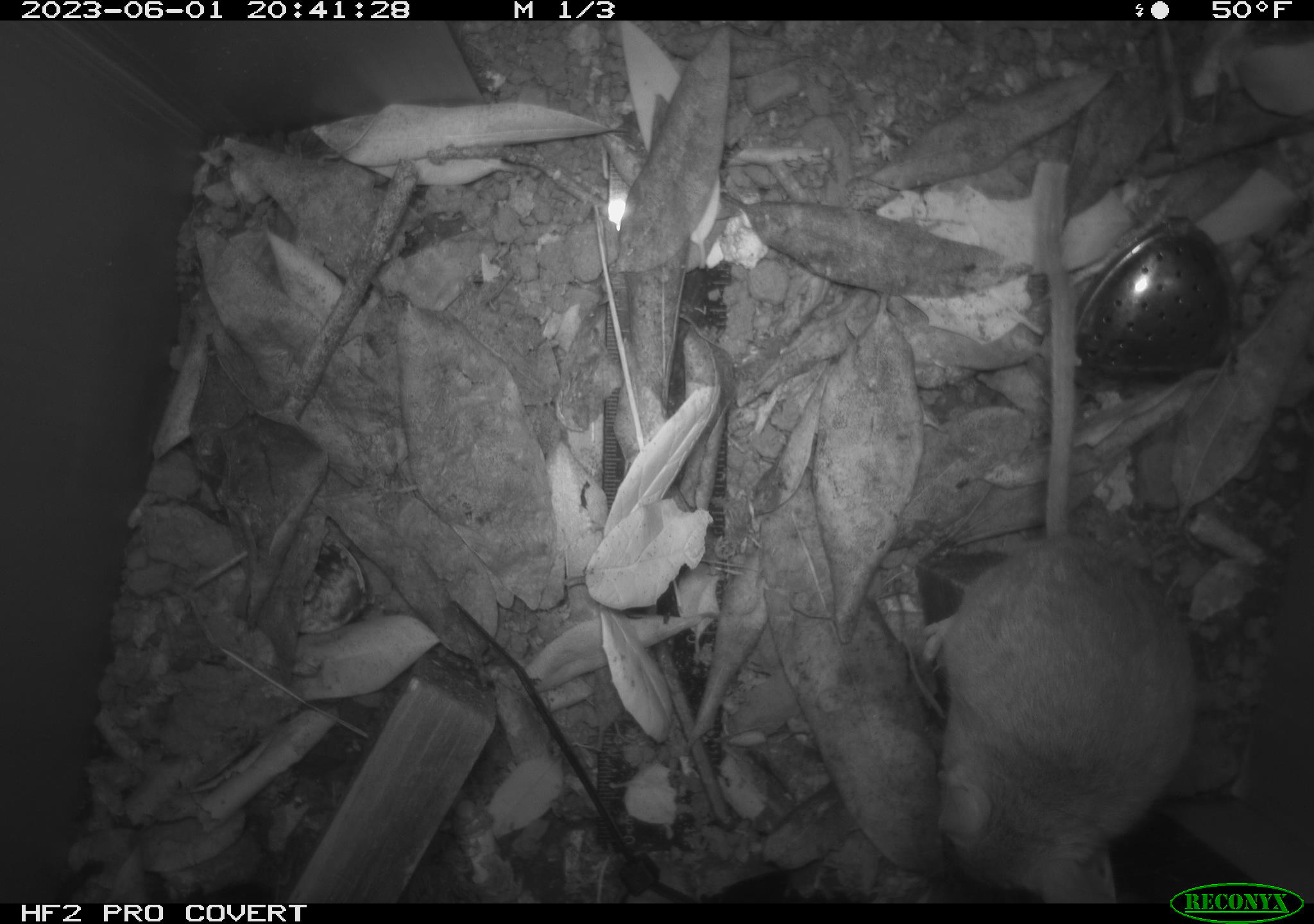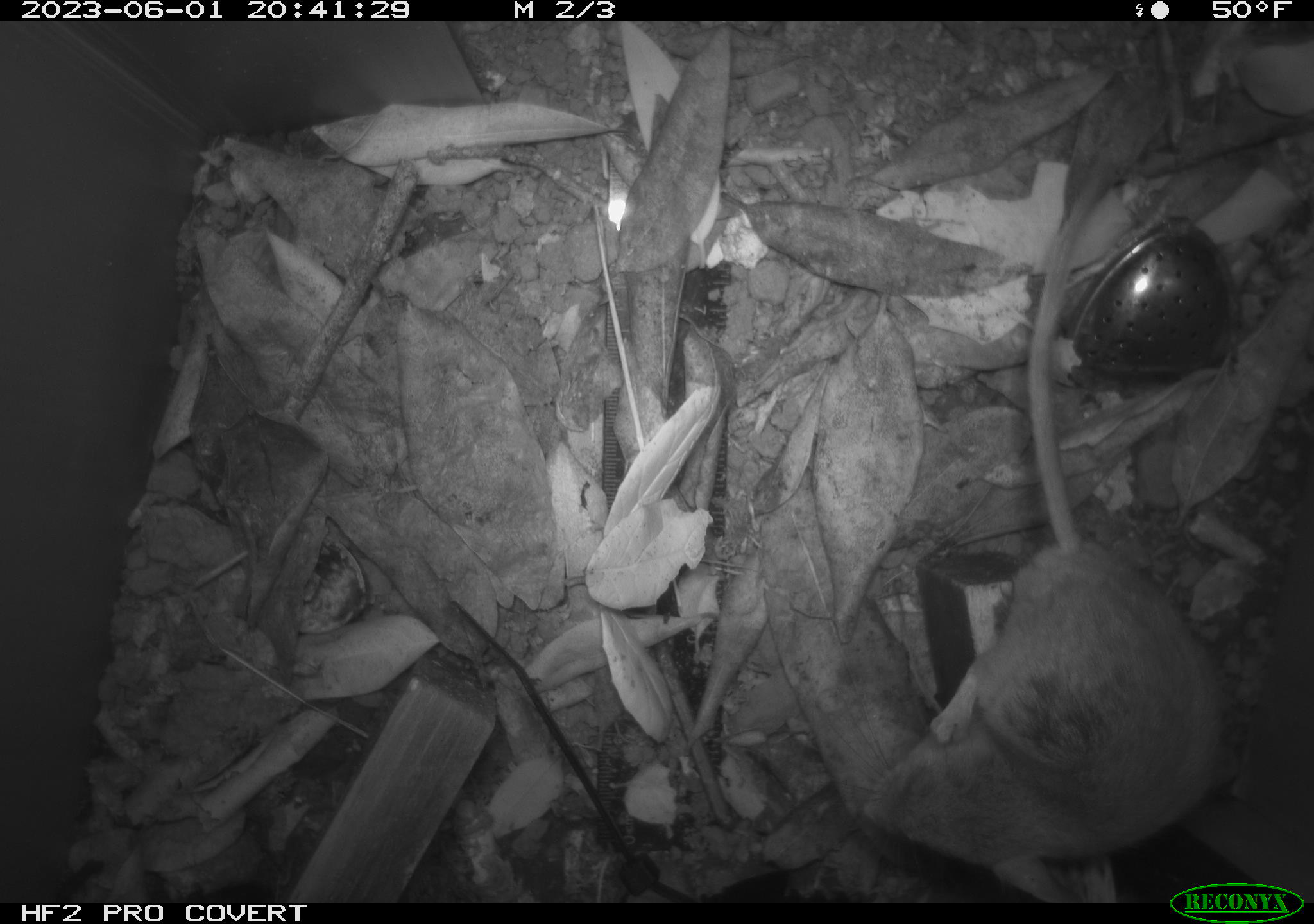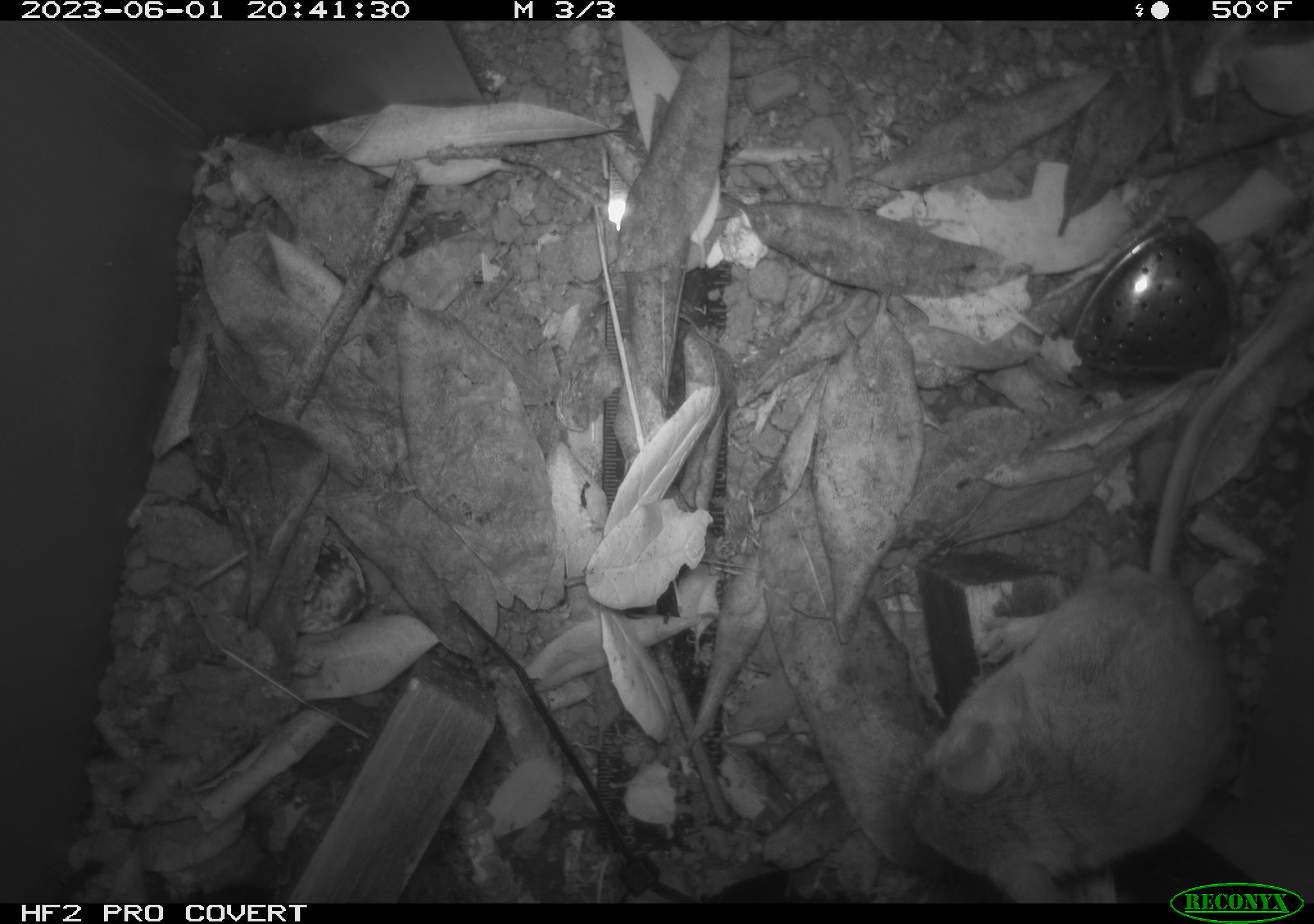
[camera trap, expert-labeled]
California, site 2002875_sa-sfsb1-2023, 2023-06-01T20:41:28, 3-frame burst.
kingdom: Animalia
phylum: Chordata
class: Mammalia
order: Rodentia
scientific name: Rodentia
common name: mouse species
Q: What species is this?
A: Mouse species (Rodentia).